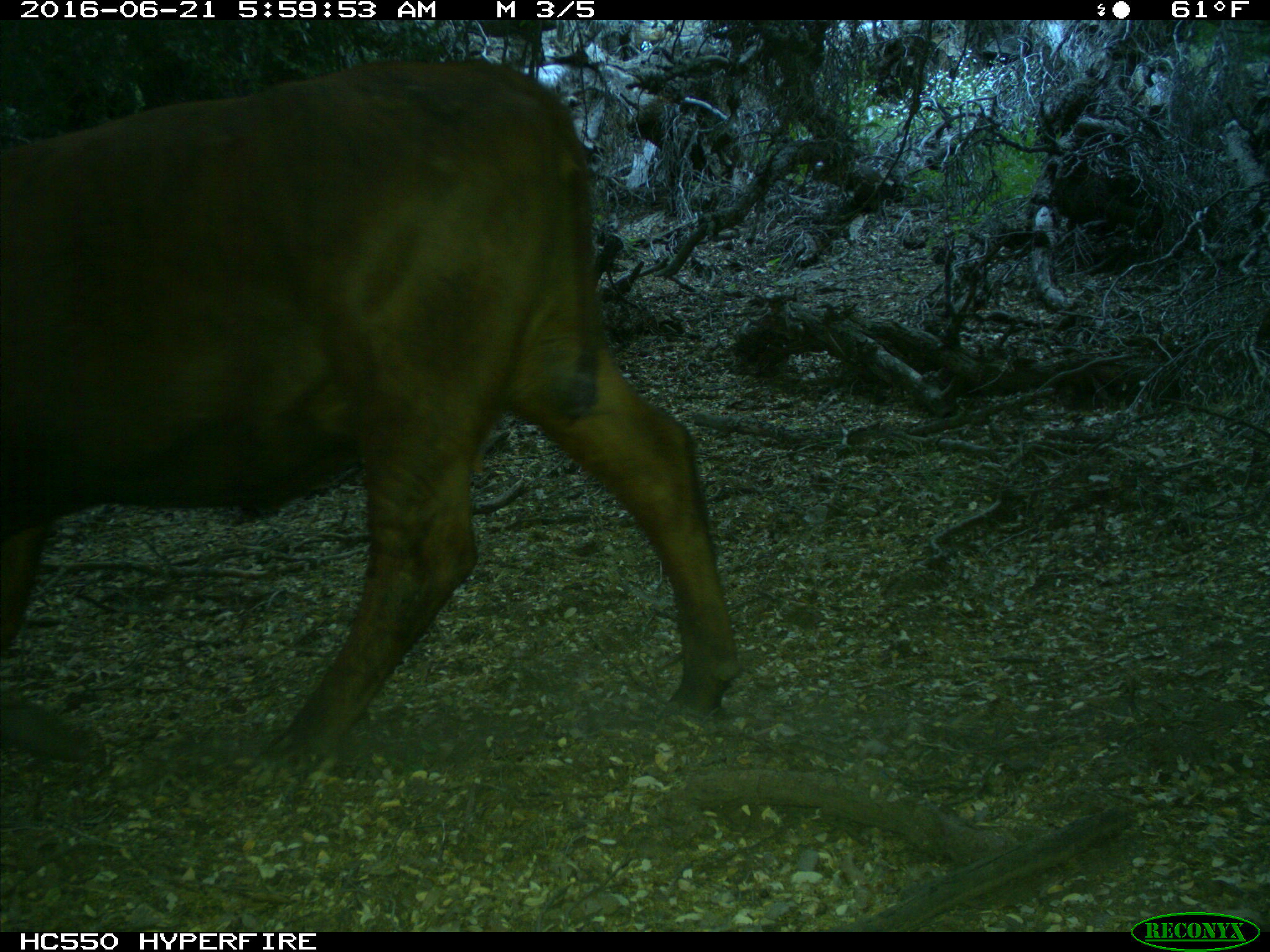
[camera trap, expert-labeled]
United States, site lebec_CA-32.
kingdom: Animalia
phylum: Chordata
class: Mammalia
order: Artiodactyla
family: Bovidae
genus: Bos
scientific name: Bos taurus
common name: domestic cow